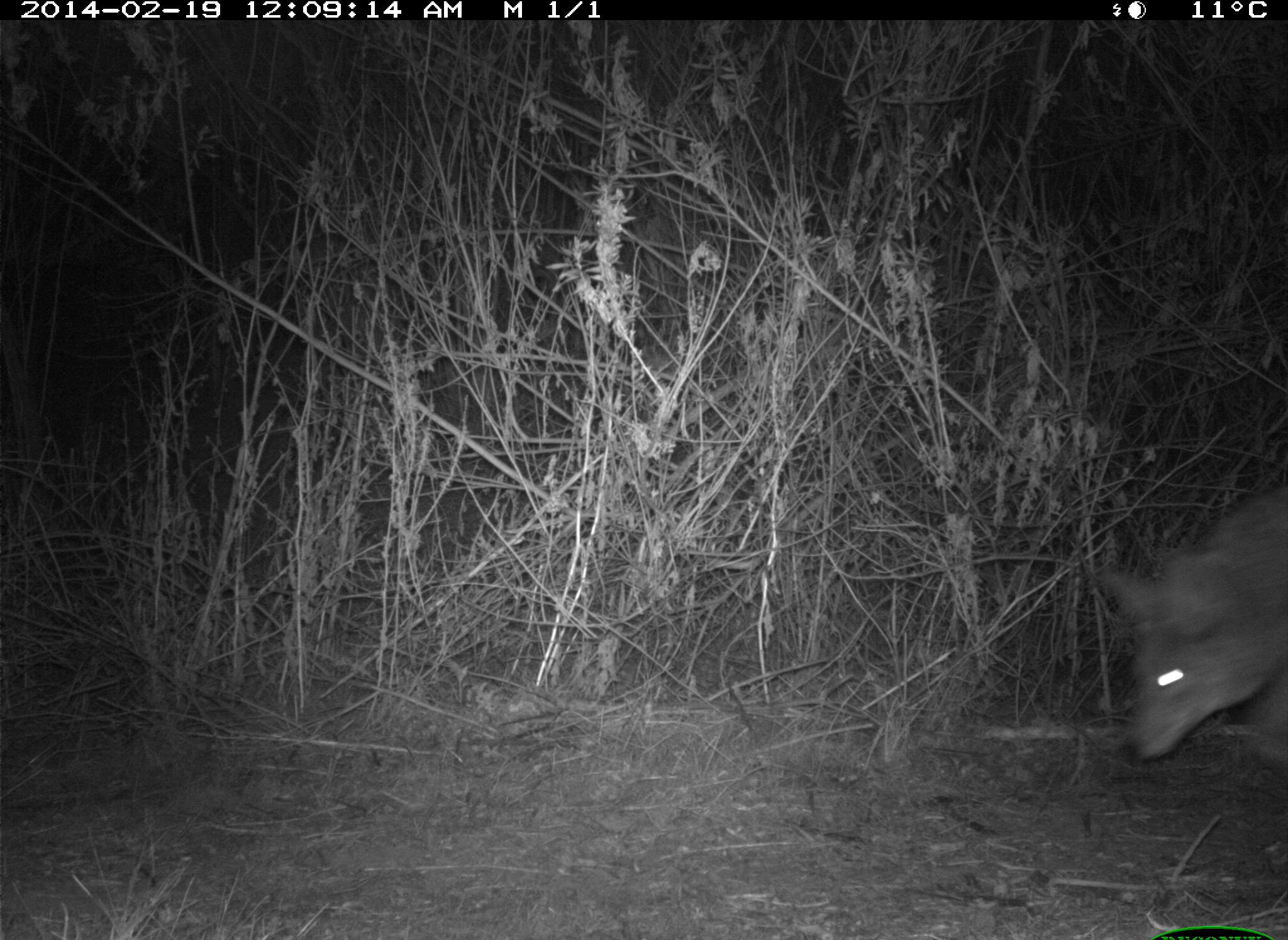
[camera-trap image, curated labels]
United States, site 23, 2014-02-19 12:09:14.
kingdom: Animalia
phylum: Chordata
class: Mammalia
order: Carnivora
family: Canidae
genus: Canis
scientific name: Canis latrans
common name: coyote